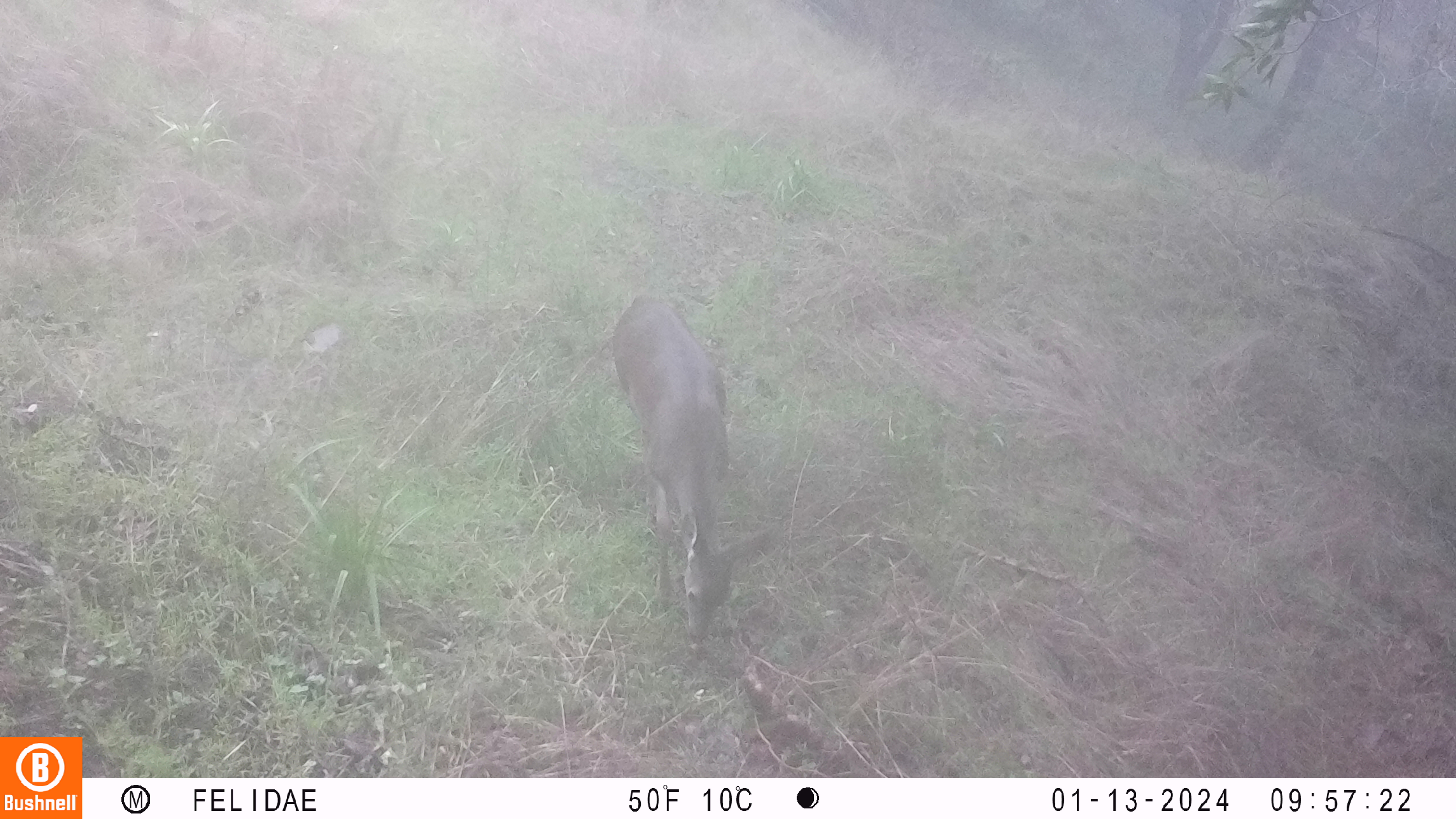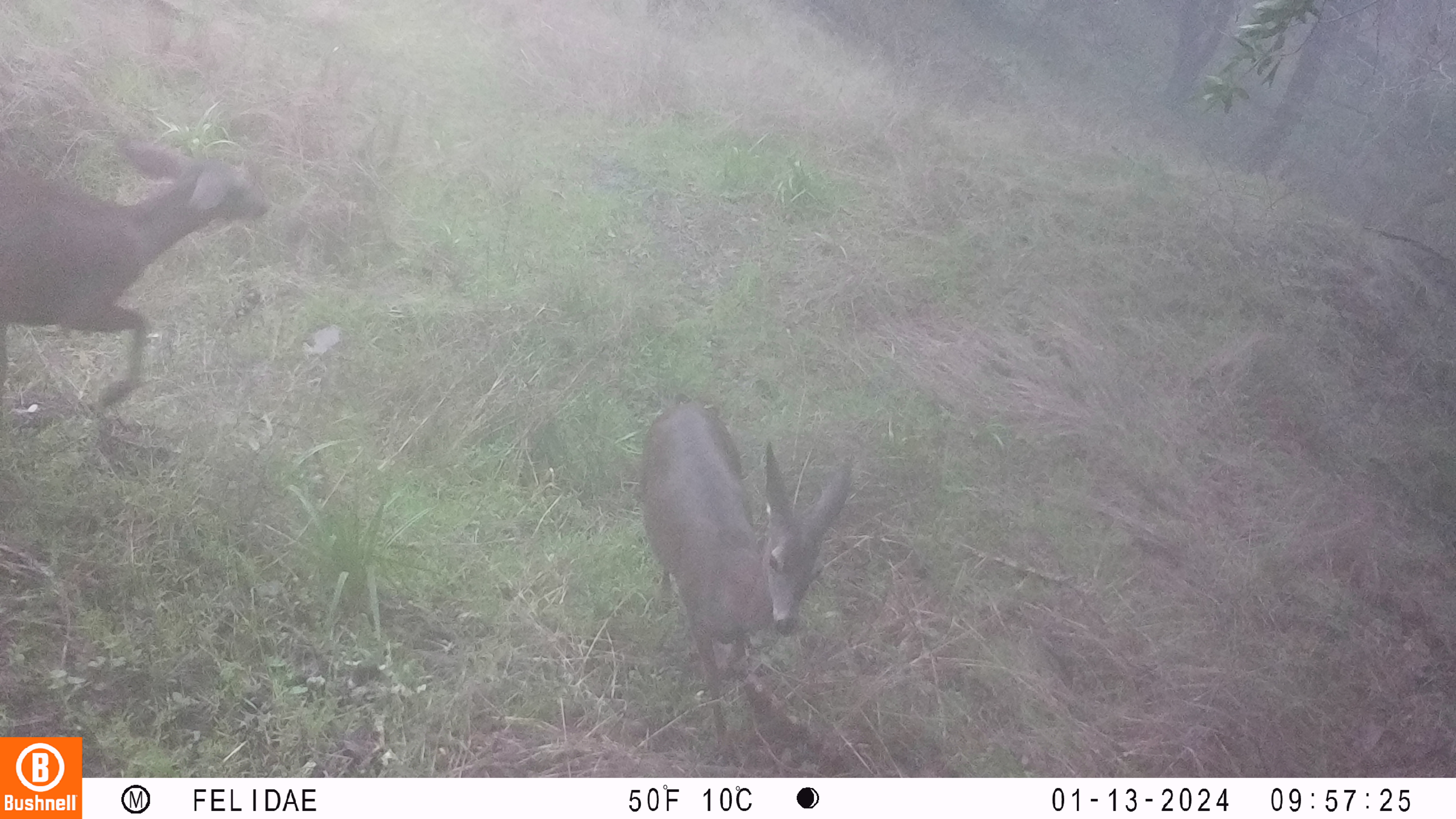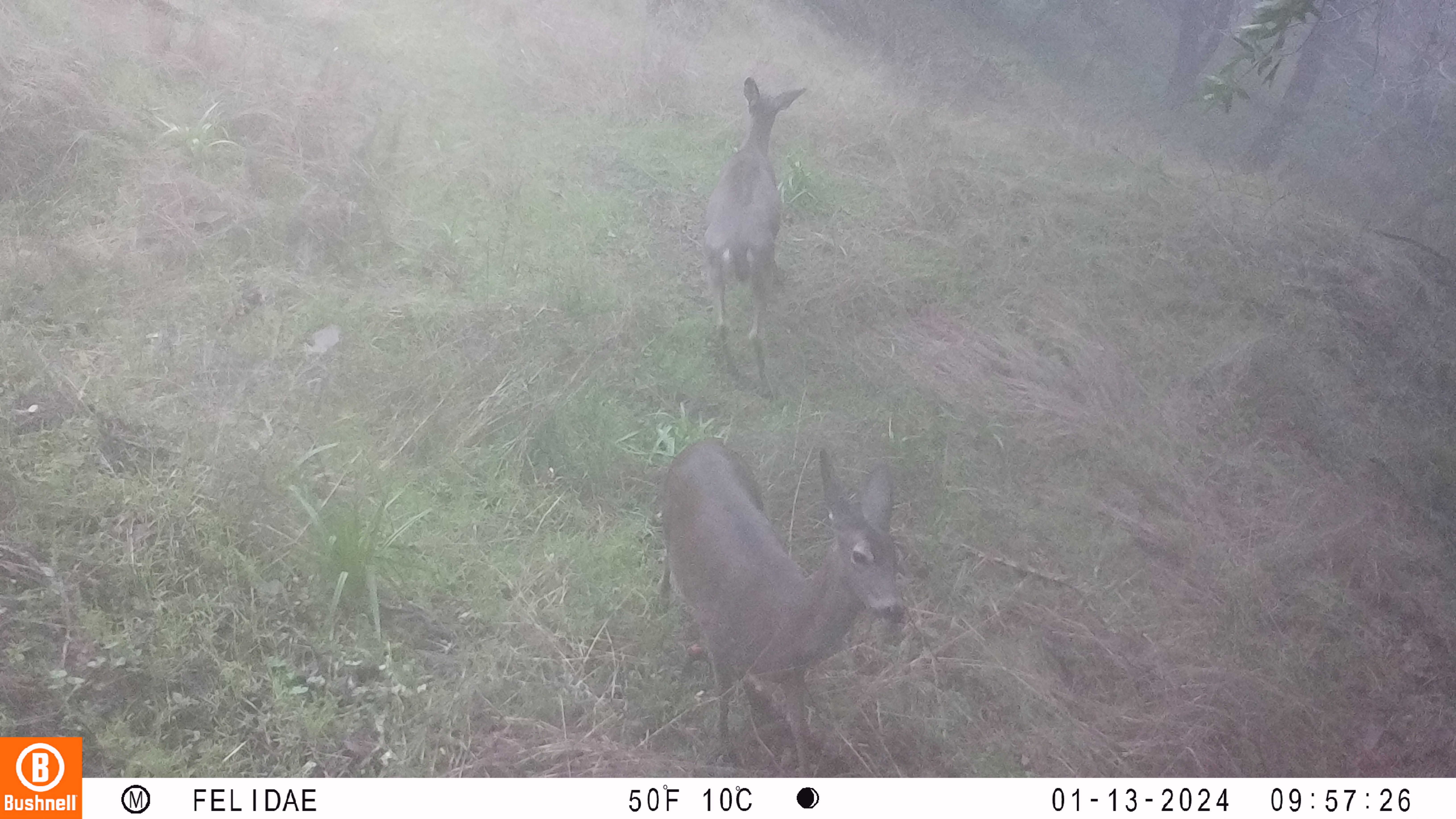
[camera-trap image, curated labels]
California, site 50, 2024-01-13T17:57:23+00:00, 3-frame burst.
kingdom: Animalia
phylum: Chordata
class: Mammalia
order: Artiodactyla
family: Cervidae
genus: Odocoileus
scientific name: Odocoileus hemionus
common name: mule deer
Mule deer (Odocoileus hemionus).